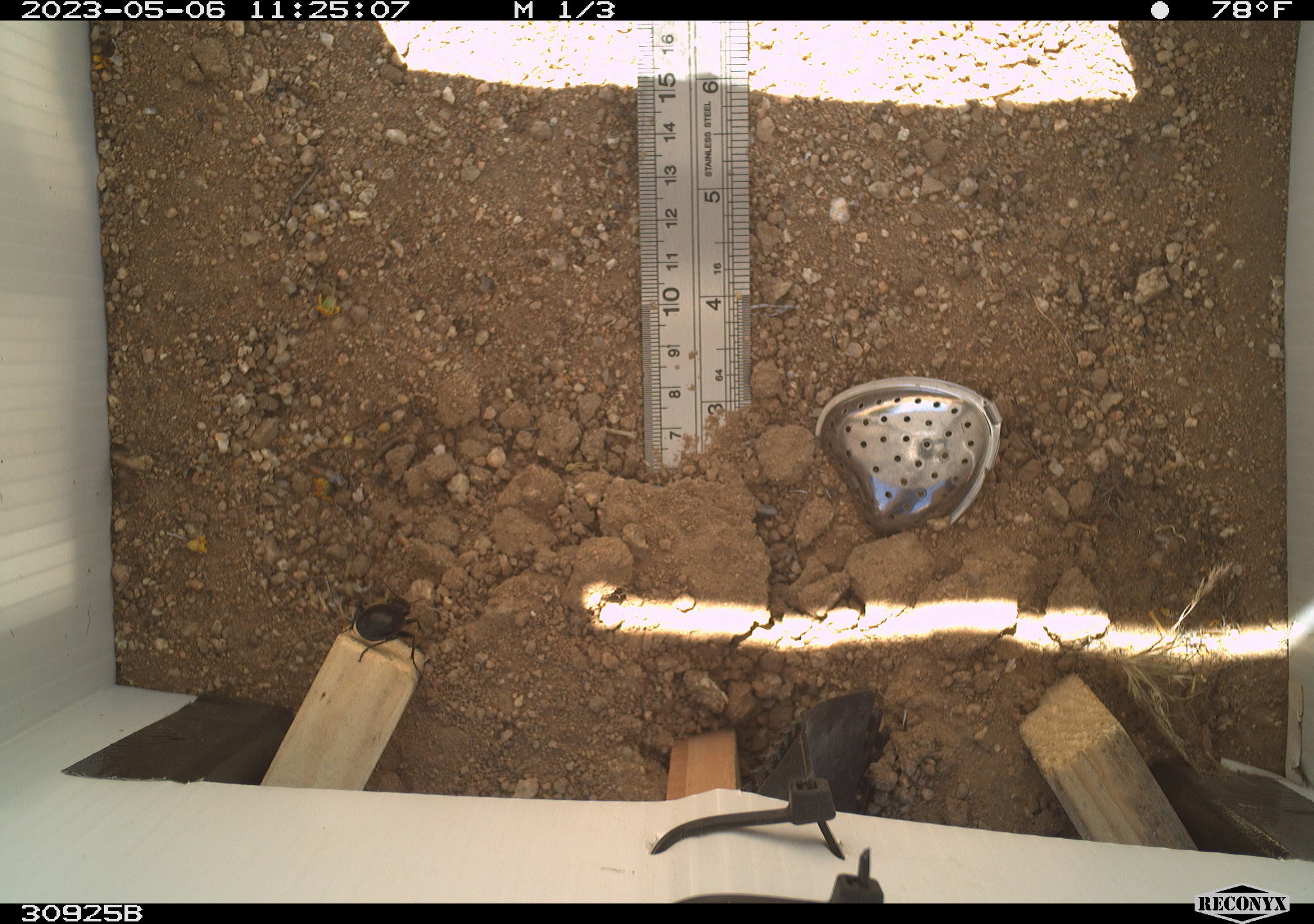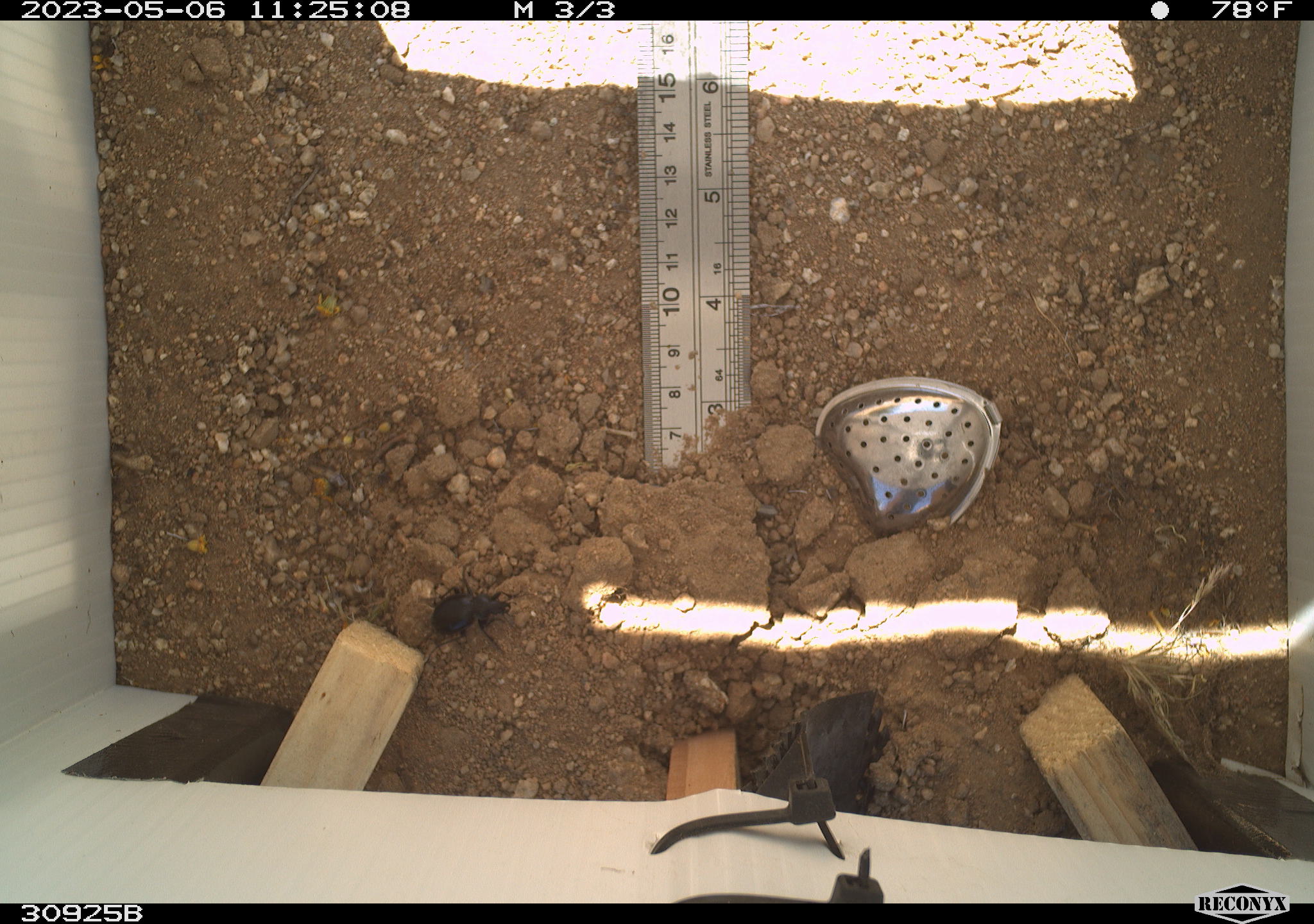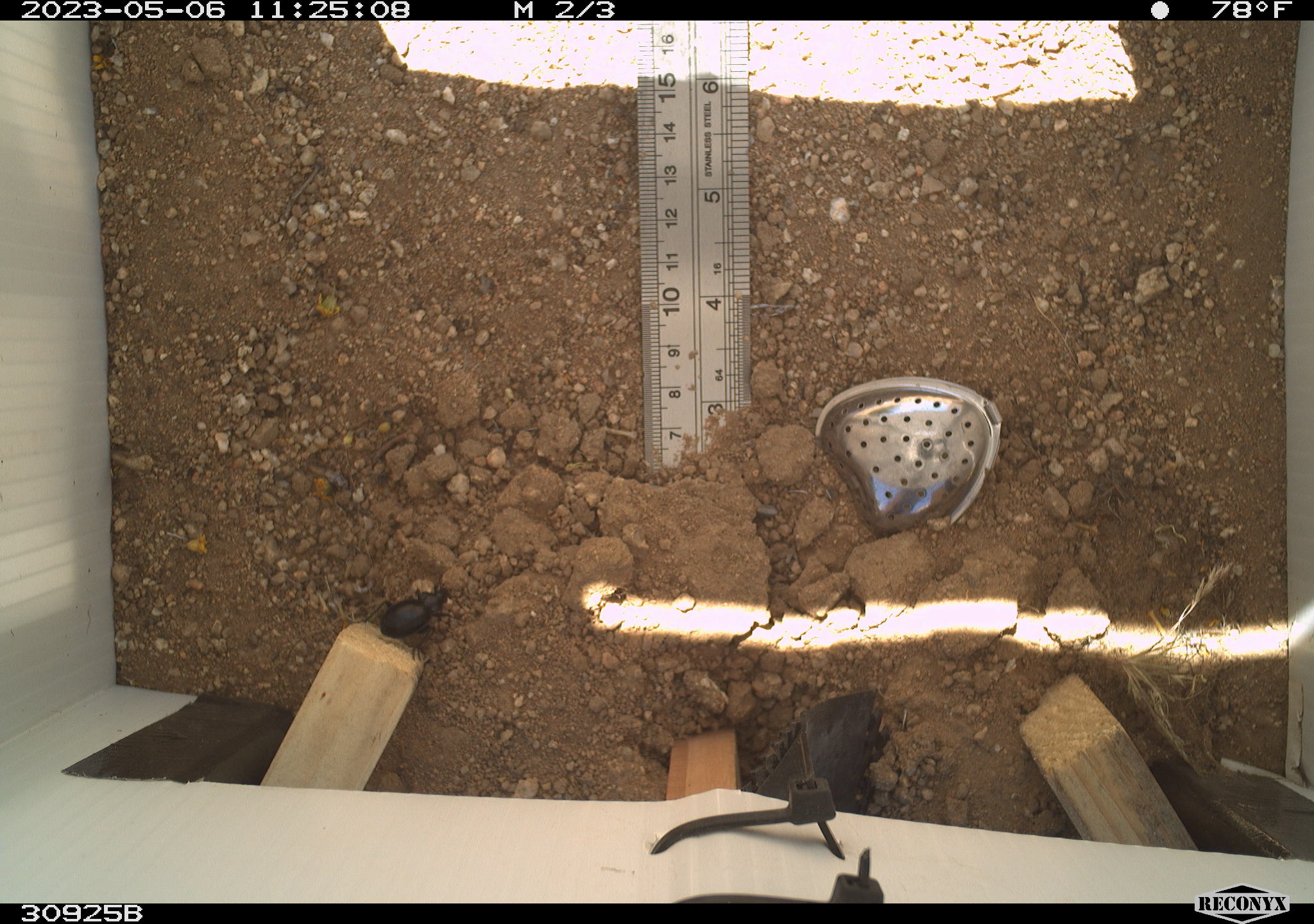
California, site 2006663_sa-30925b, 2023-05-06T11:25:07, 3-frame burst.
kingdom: Animalia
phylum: Arthropoda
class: Insecta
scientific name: Insecta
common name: insect